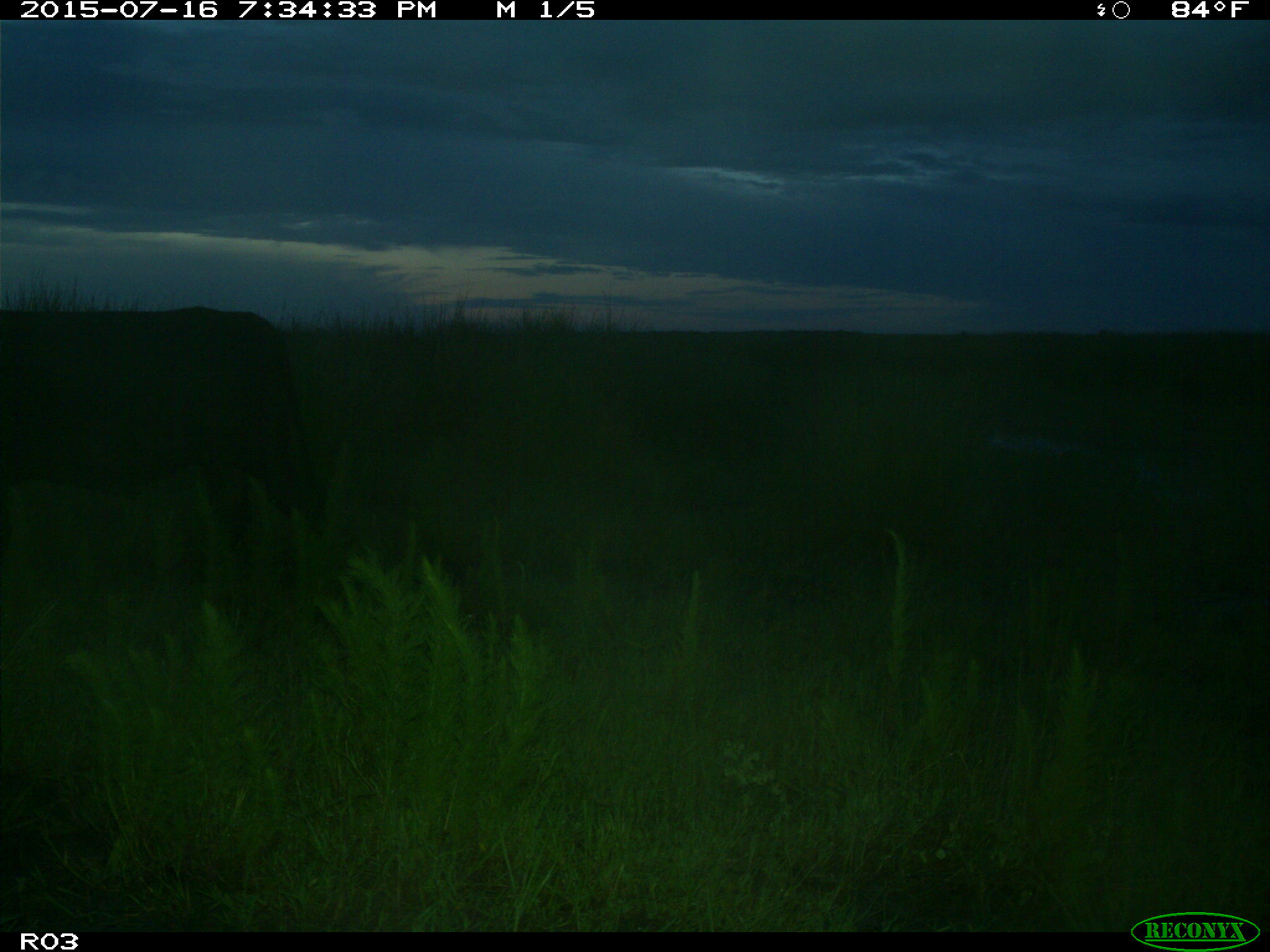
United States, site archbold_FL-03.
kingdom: Animalia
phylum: Chordata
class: Mammalia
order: Artiodactyla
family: Bovidae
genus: Bos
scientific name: Bos taurus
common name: domestic cow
Bos taurus (domestic cow).